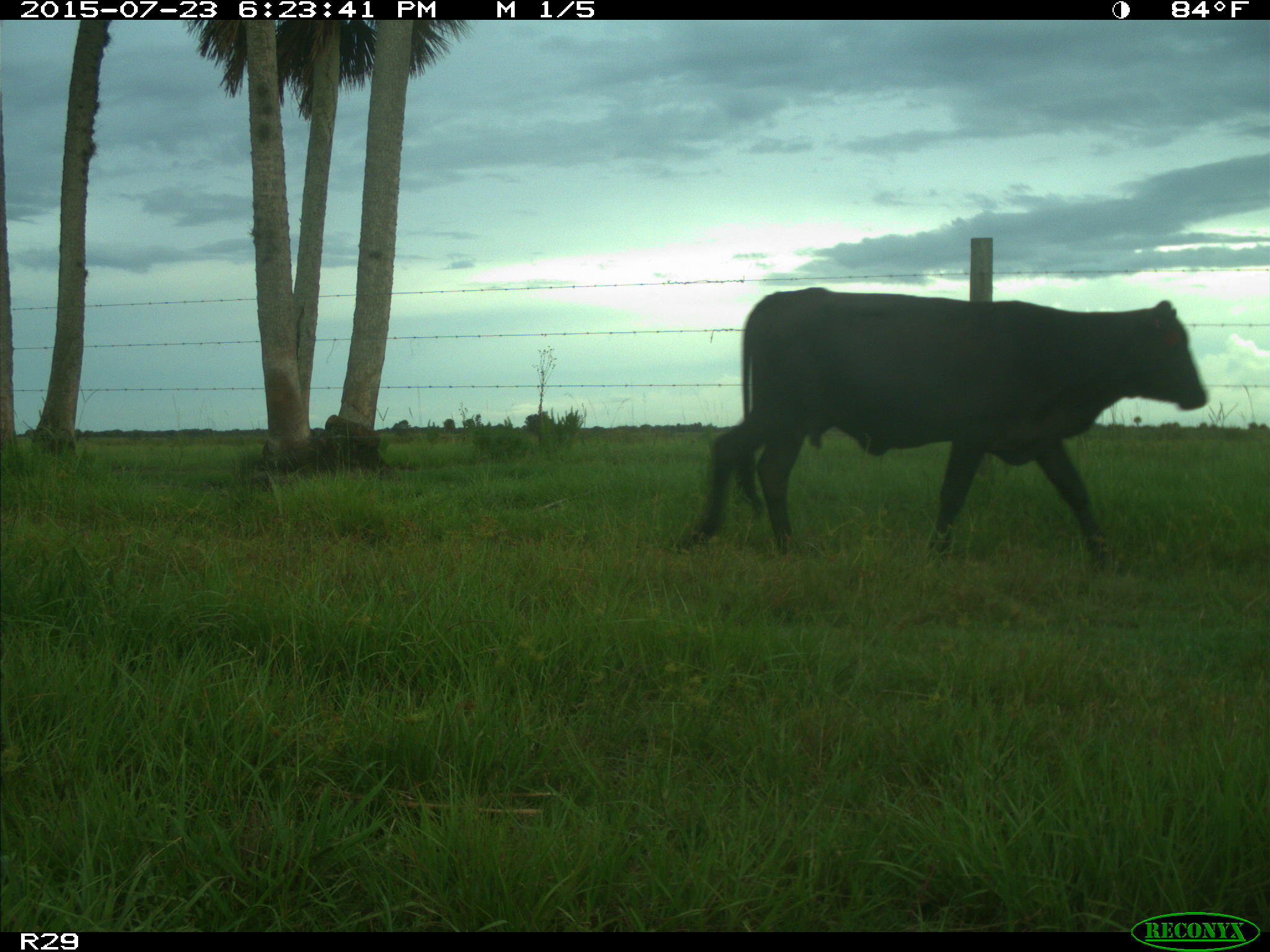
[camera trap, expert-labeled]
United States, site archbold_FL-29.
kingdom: Animalia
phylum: Chordata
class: Mammalia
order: Artiodactyla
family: Bovidae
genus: Bos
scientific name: Bos taurus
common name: domestic cow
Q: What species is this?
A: Bos taurus (domestic cow).